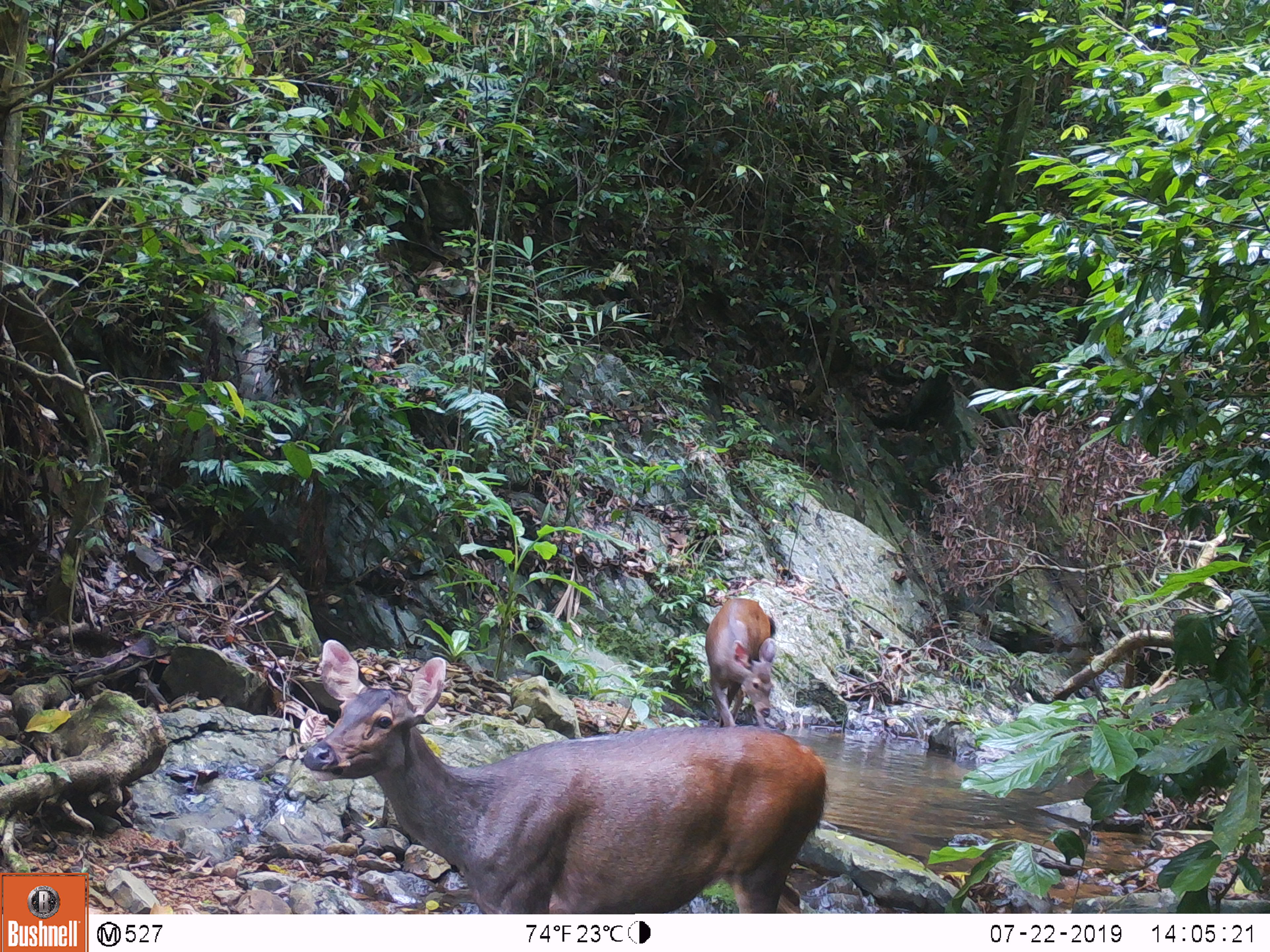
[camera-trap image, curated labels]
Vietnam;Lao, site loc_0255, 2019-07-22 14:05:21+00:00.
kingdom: Animalia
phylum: Chordata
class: Mammalia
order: Artiodactyla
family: Cervidae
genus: Rusa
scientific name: Rusa unicolor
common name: sambar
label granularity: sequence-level